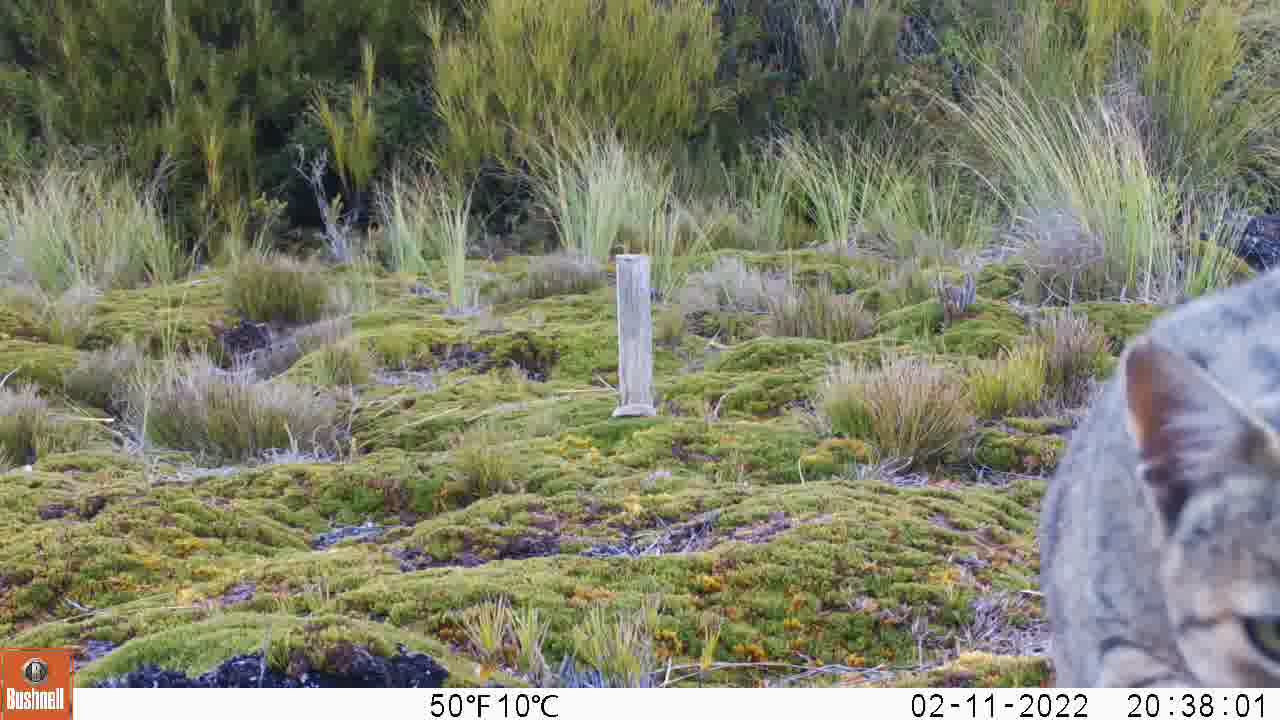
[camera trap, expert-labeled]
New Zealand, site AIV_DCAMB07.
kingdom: Animalia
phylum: Chordata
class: Mammalia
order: Carnivora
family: Felidae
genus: Felis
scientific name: Felis catus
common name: domestic cat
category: cat